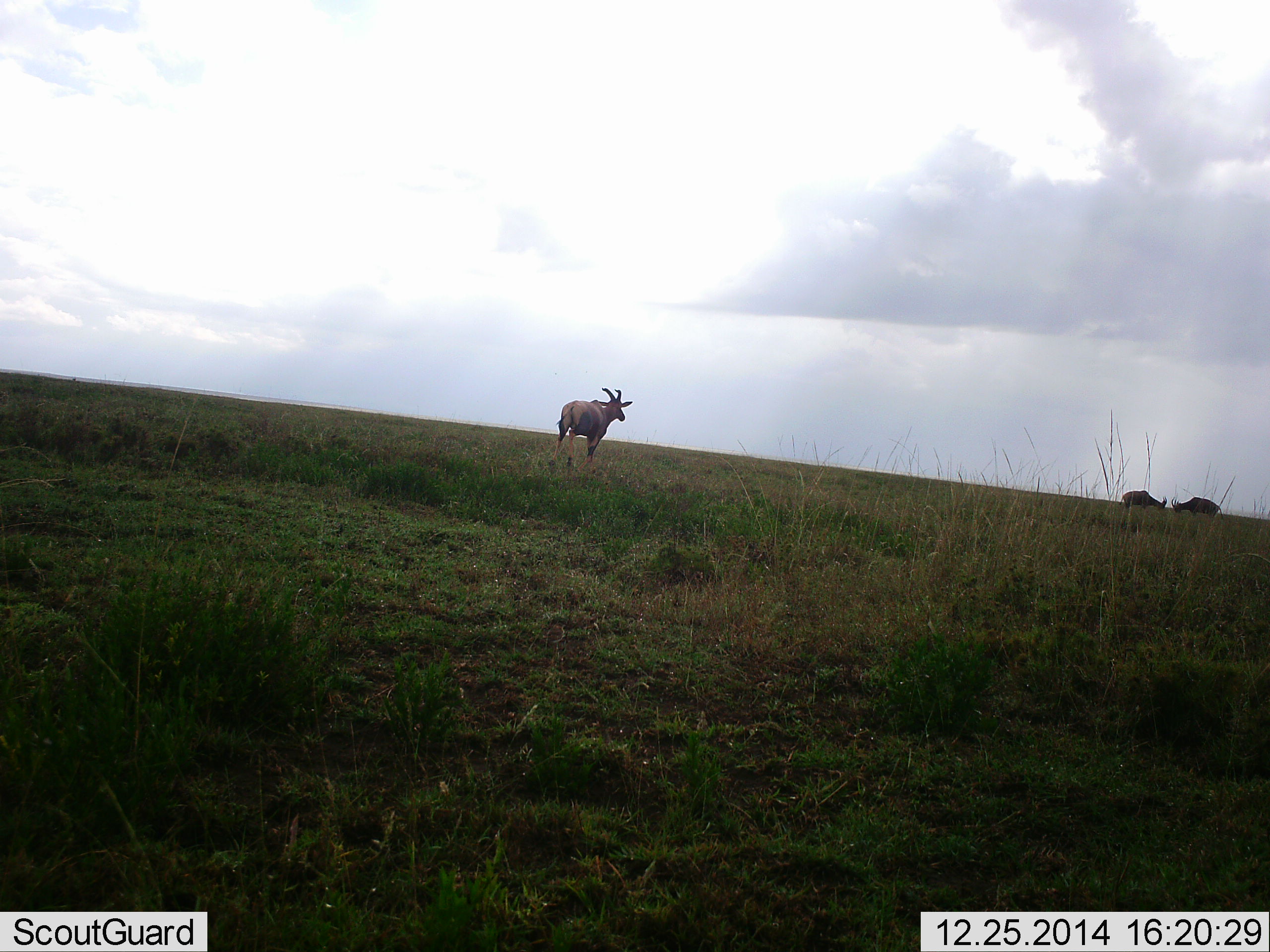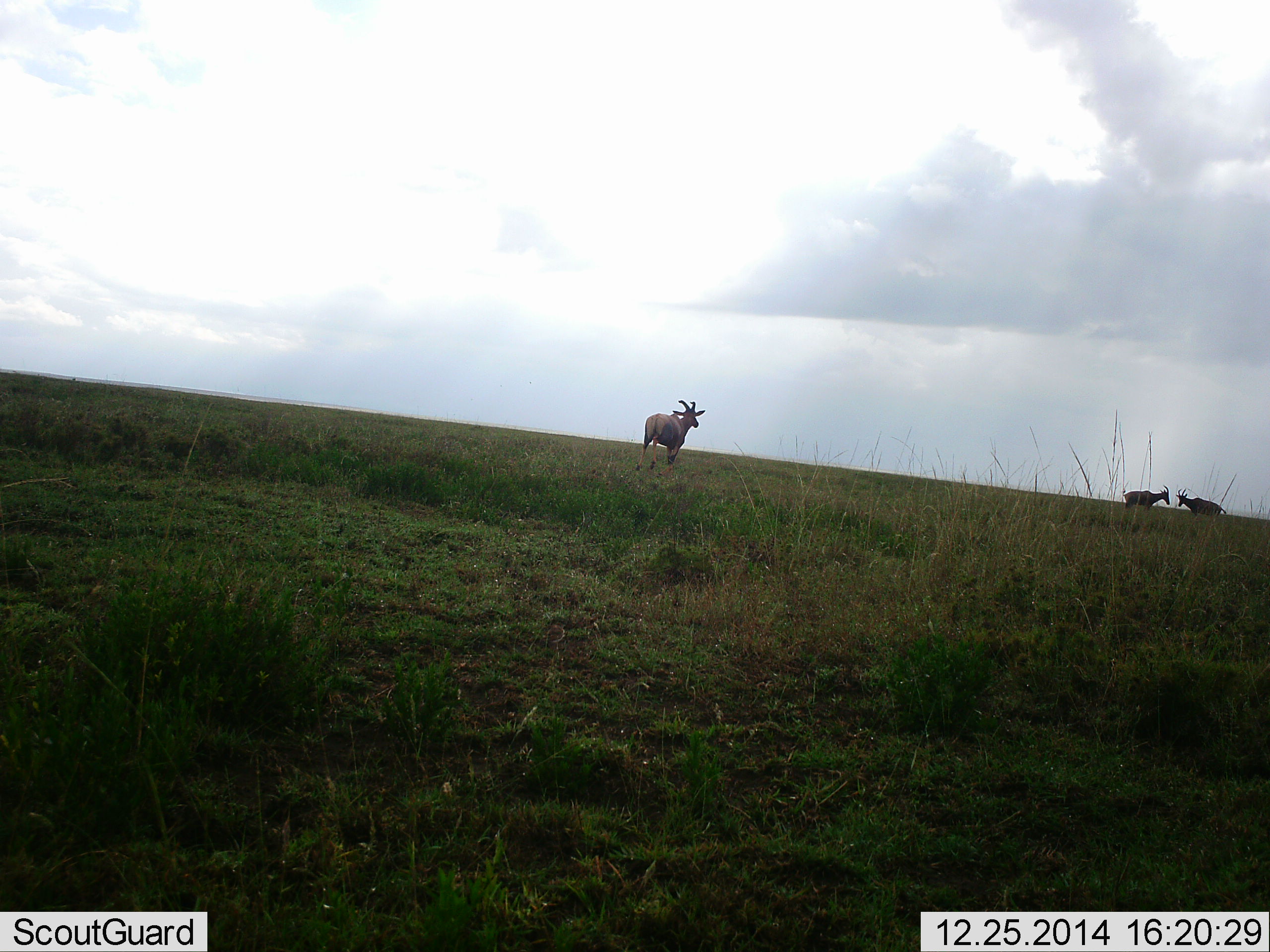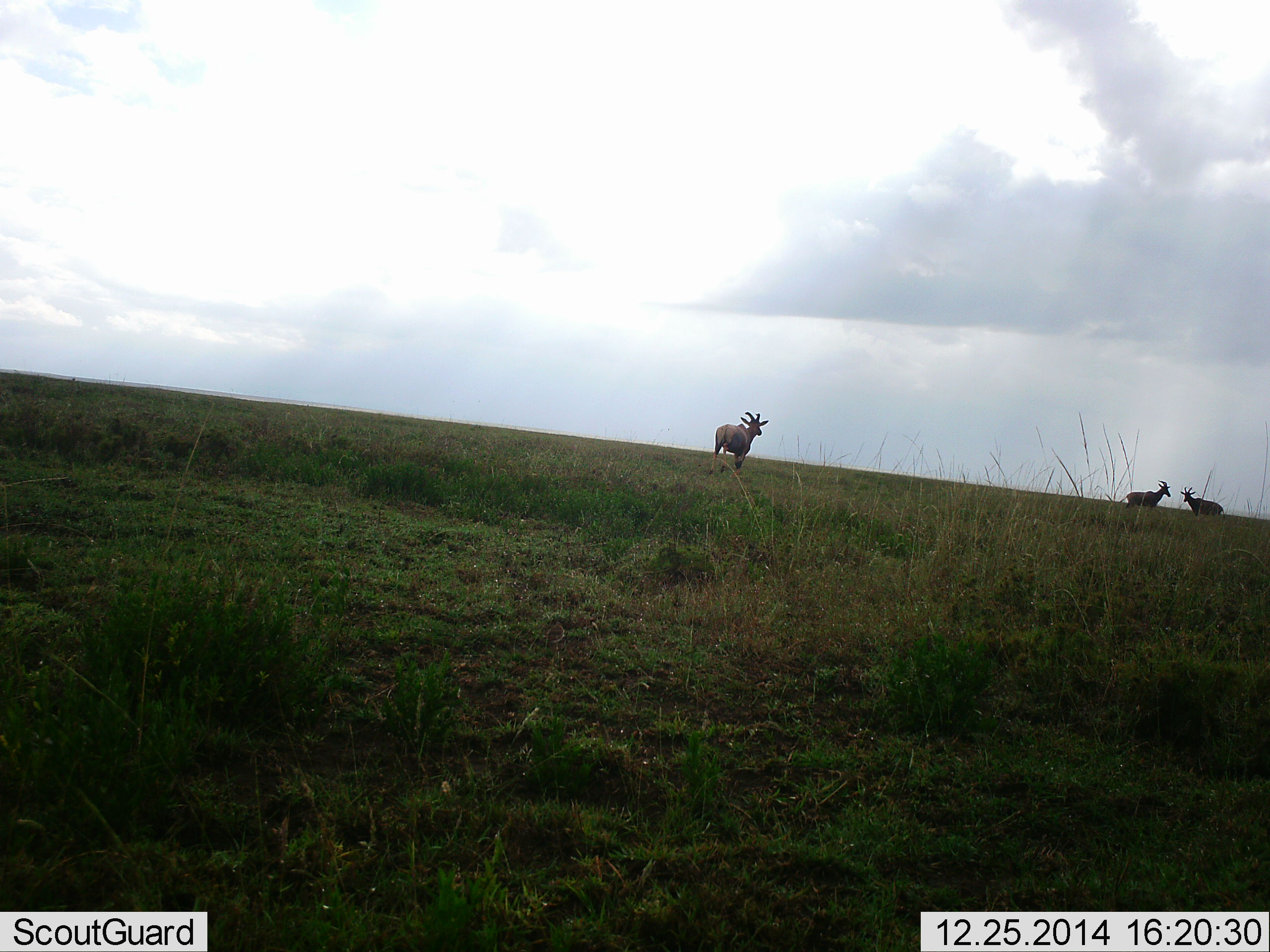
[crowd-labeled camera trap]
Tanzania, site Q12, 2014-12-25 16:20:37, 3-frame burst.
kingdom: Animalia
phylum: Chordata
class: Mammalia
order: Artiodactyla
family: Bovidae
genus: Damaliscus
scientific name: Damaliscus lunatus jimela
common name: topi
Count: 3.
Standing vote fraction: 30%.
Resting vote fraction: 0%.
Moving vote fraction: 80%.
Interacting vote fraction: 40%.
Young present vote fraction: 0%.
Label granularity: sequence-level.